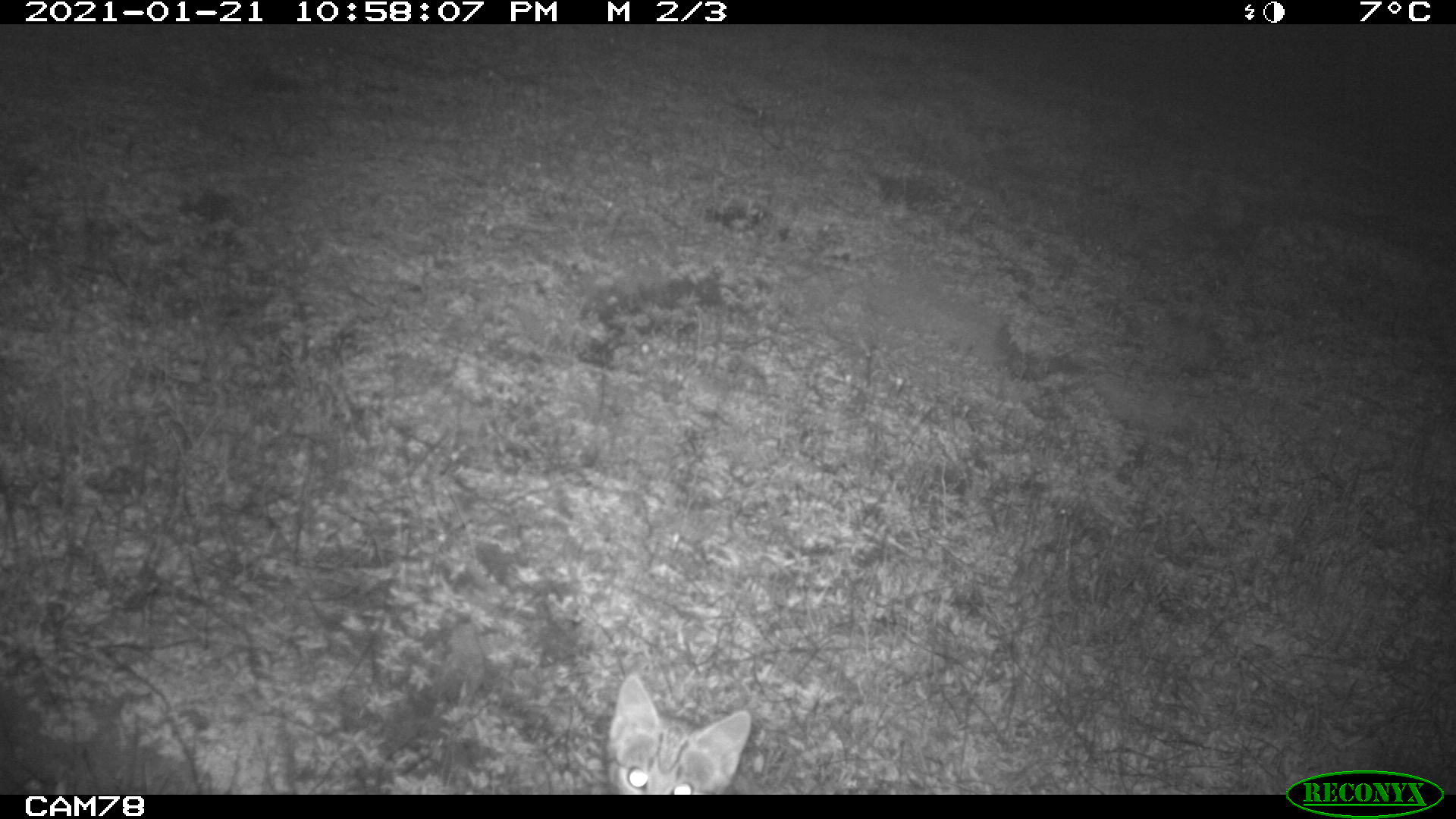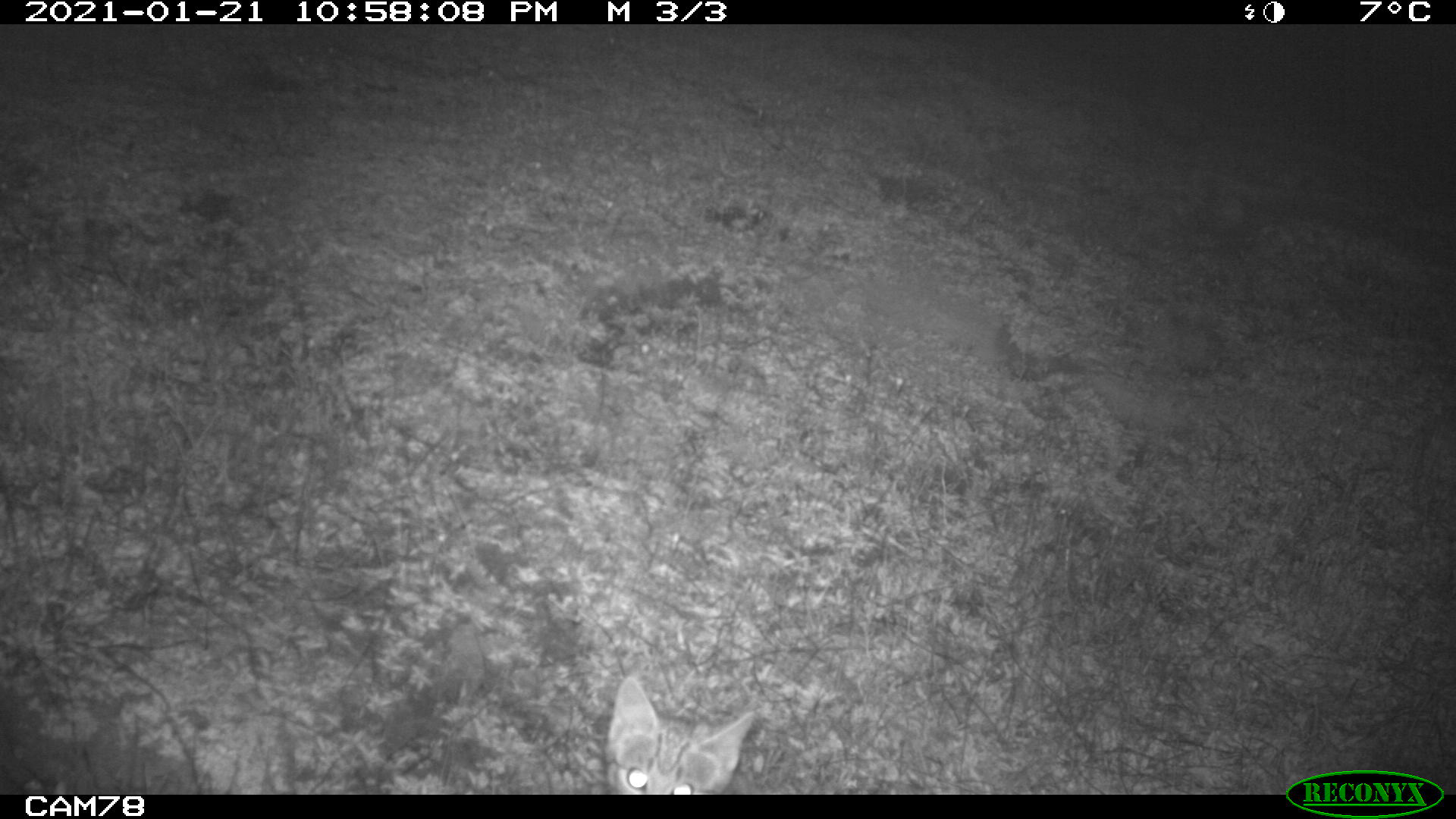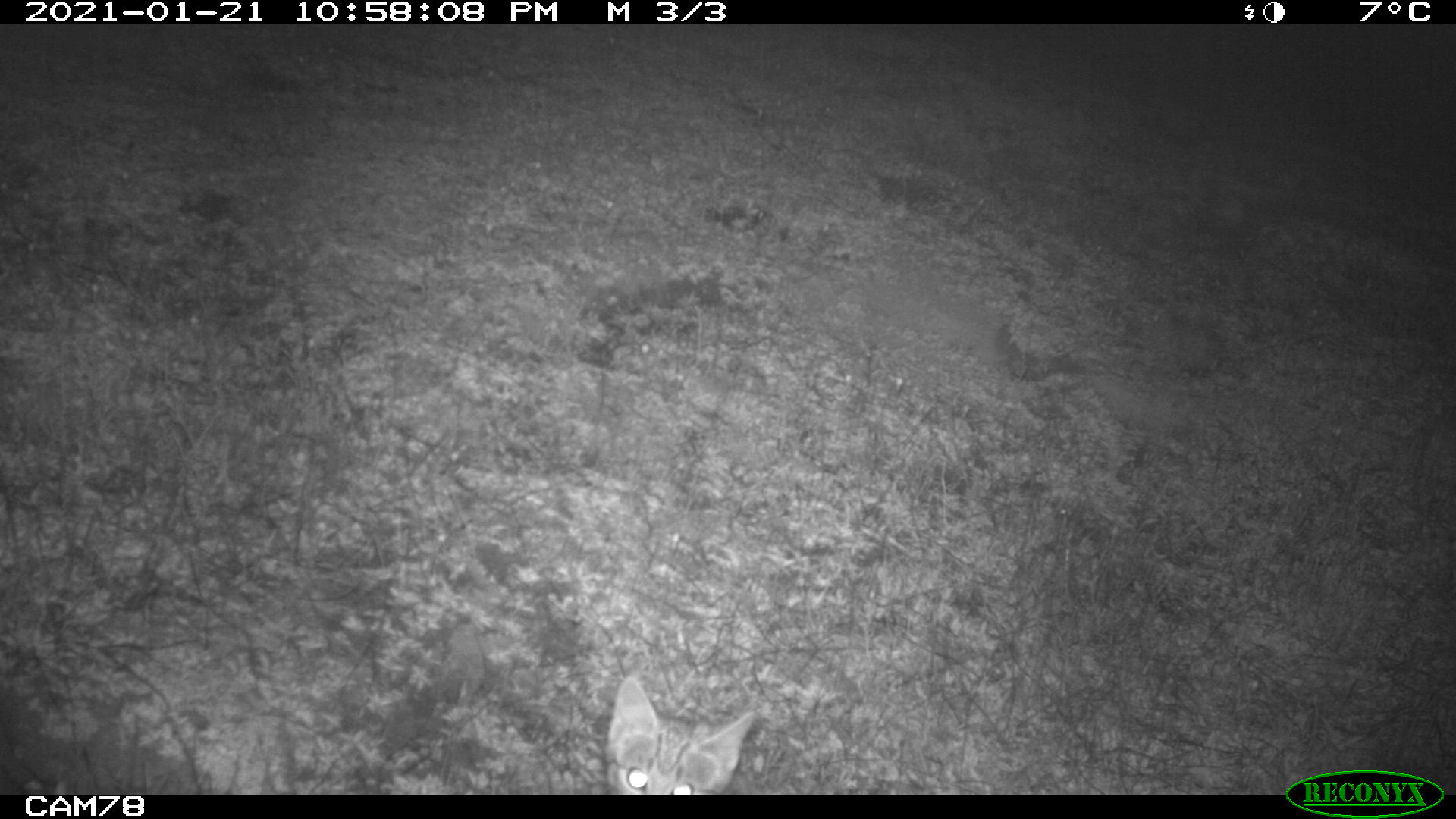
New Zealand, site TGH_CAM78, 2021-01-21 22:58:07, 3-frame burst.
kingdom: Animalia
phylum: Chordata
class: Mammalia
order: Carnivora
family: Felidae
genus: Felis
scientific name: Felis catus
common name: domestic cat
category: cat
Cat (domestic cat) (Felis catus).